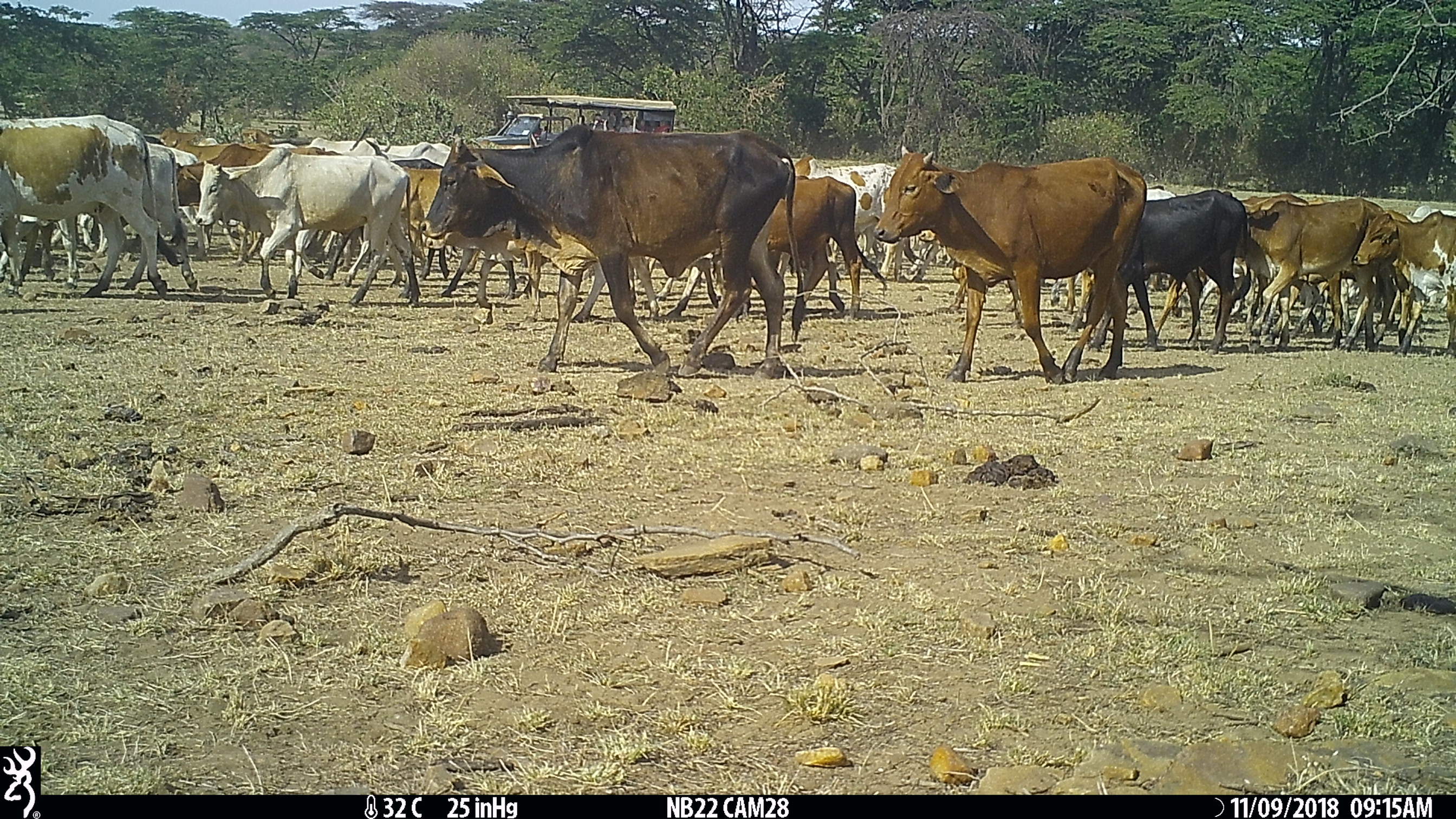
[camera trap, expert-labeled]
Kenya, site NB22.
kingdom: Animalia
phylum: Chordata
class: Mammalia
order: Artiodactyla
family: Bovidae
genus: Bos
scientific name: Bos taurus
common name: cattle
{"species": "cattle (Bos taurus)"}